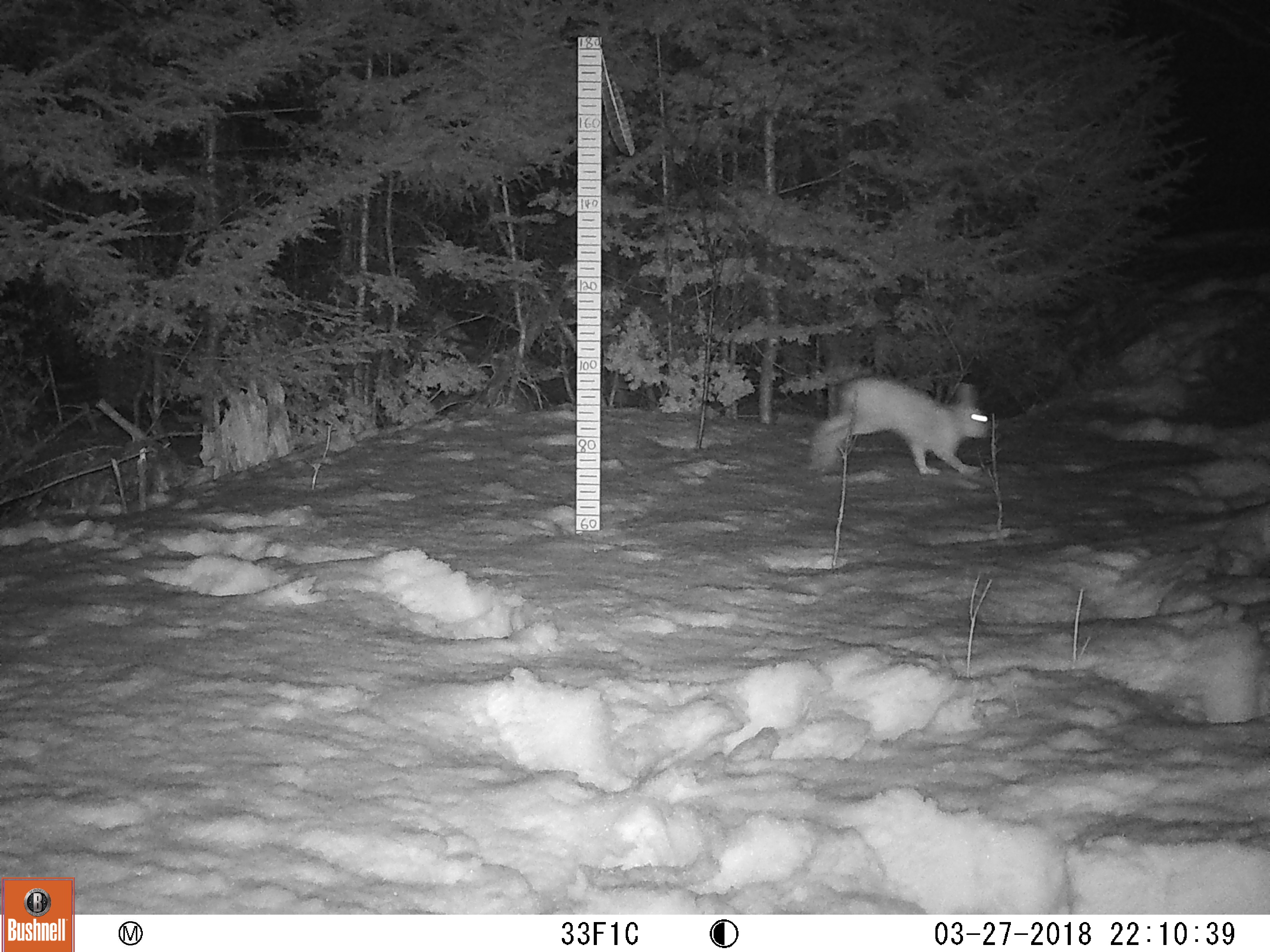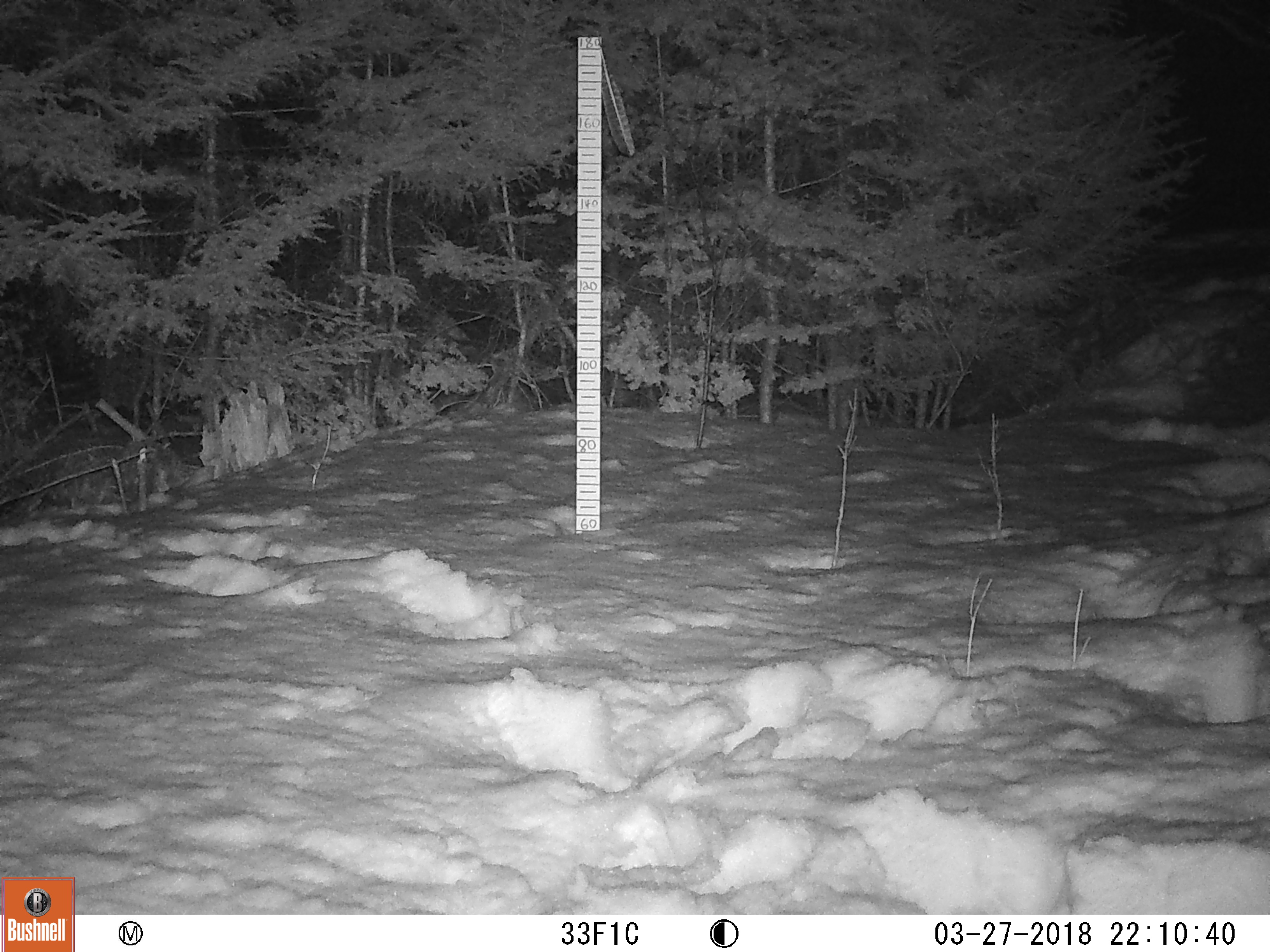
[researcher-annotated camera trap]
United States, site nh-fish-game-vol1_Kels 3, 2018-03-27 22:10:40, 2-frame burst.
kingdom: Animalia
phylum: Chordata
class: Mammalia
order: Lagomorpha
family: Leporidae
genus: Lepus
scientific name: Lepus americanus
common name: snowshoe hare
Snowshoe hare (Lepus americanus).